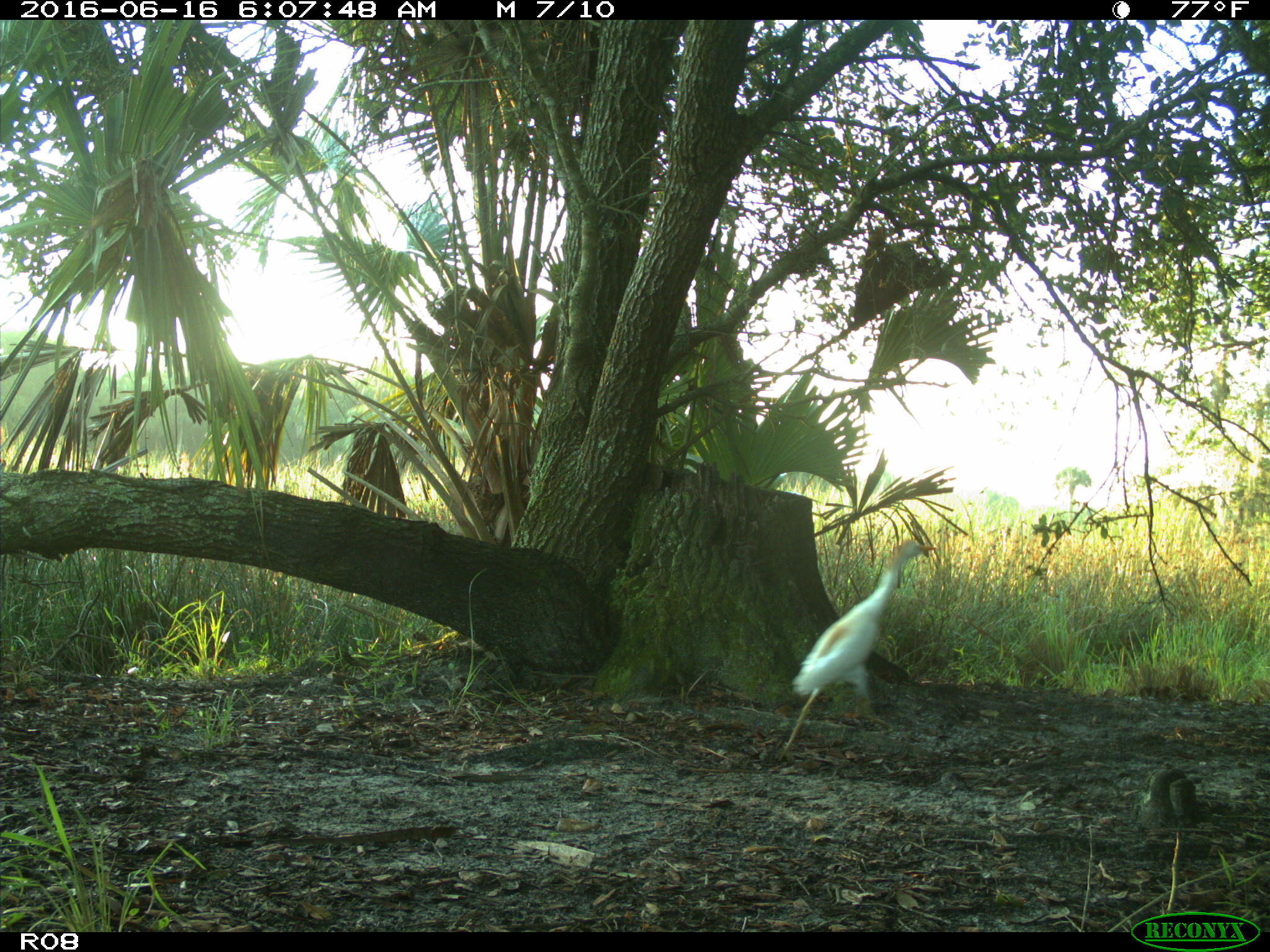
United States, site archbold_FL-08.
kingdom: Animalia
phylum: Chordata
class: Aves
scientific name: Aves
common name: birds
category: unidentified bird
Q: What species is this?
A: Unidentified bird (birds) (Aves).